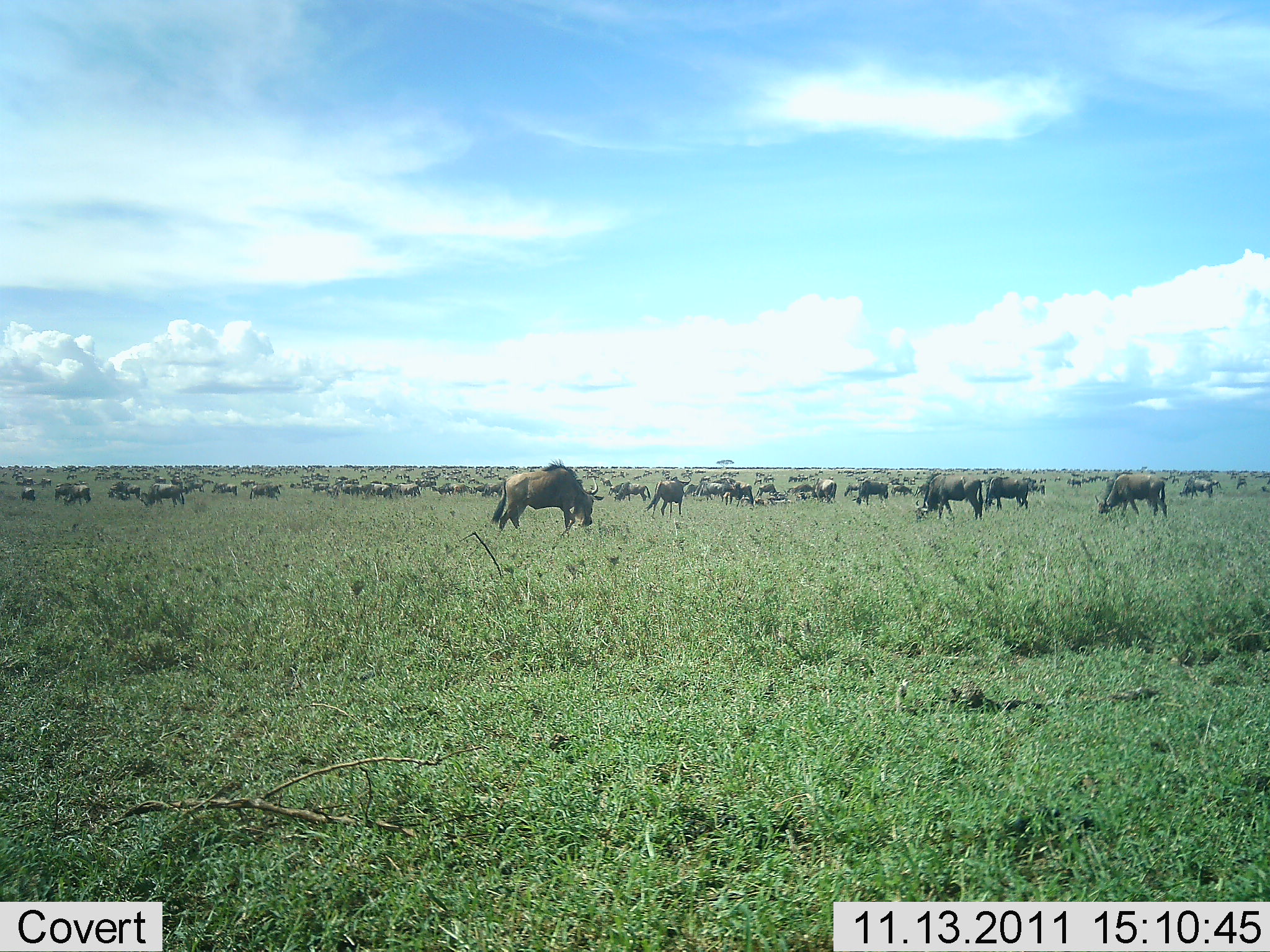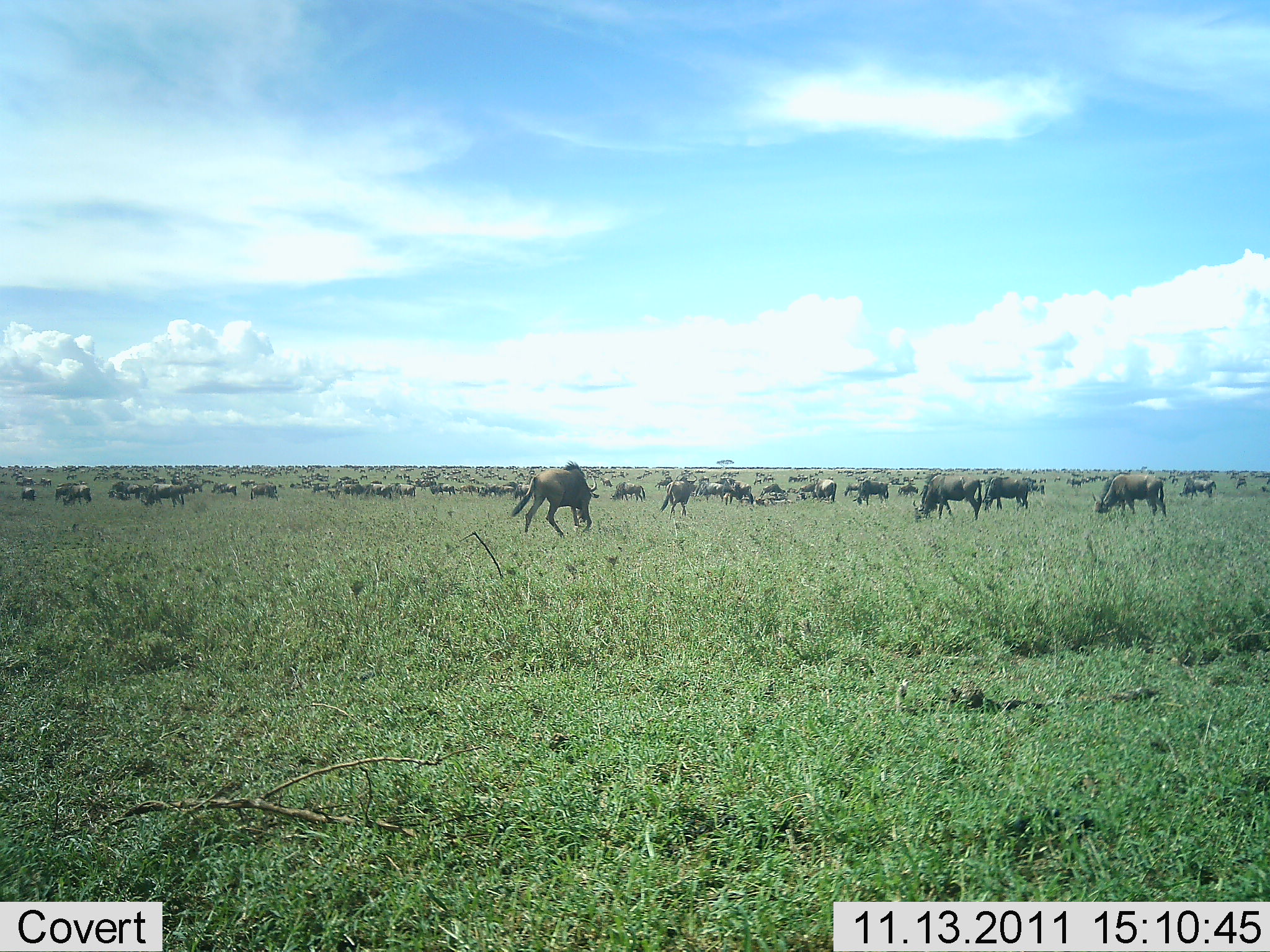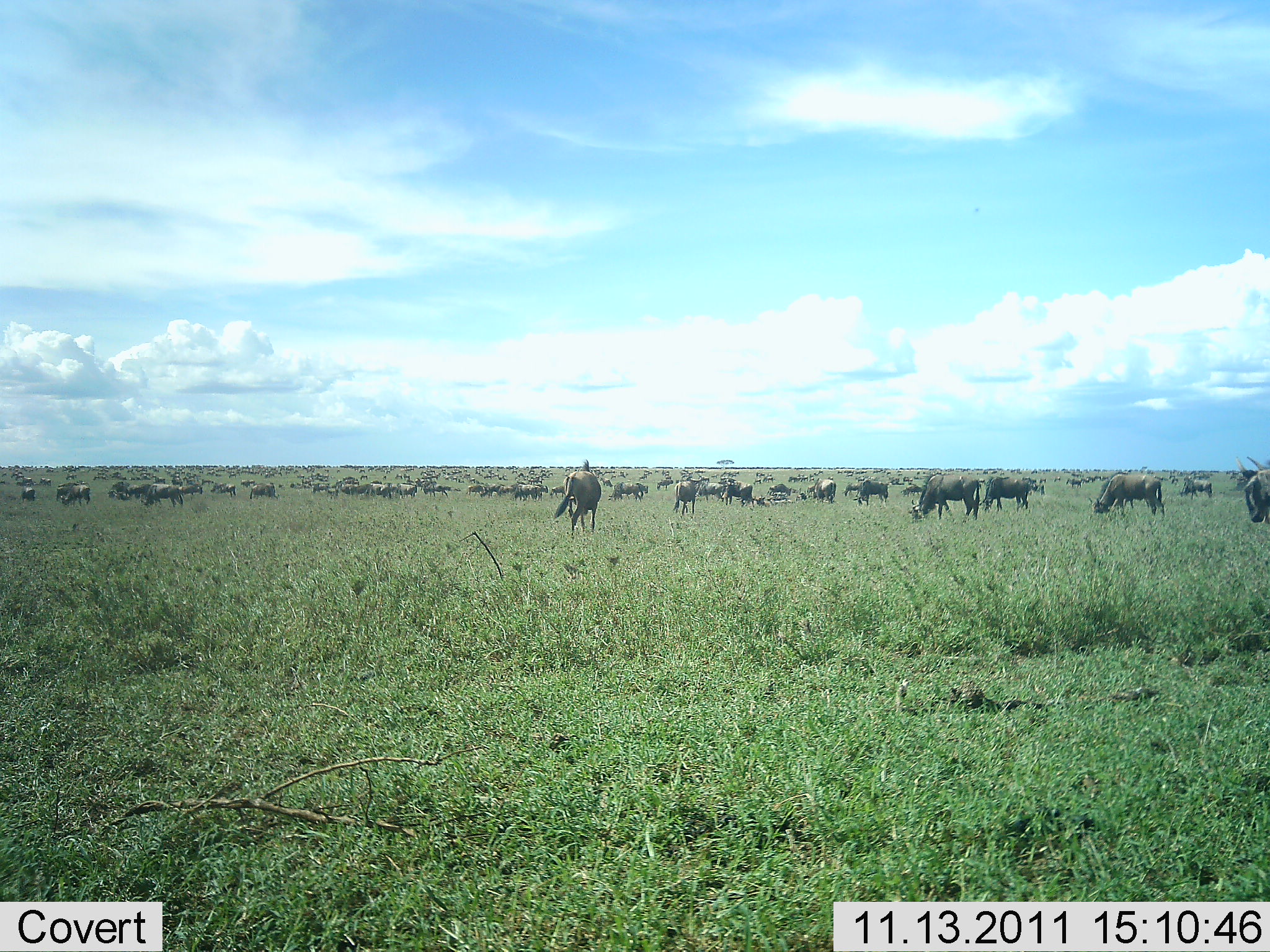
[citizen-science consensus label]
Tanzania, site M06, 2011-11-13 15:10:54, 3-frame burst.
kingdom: Animalia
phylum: Chordata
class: Mammalia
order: Artiodactyla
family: Bovidae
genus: Connochaetes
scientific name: Connochaetes taurinus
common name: blue wildebeest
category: wildebeest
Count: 51+.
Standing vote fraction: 46%.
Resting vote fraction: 0%.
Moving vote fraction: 46%.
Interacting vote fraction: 0%.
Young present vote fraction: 0%.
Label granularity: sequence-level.